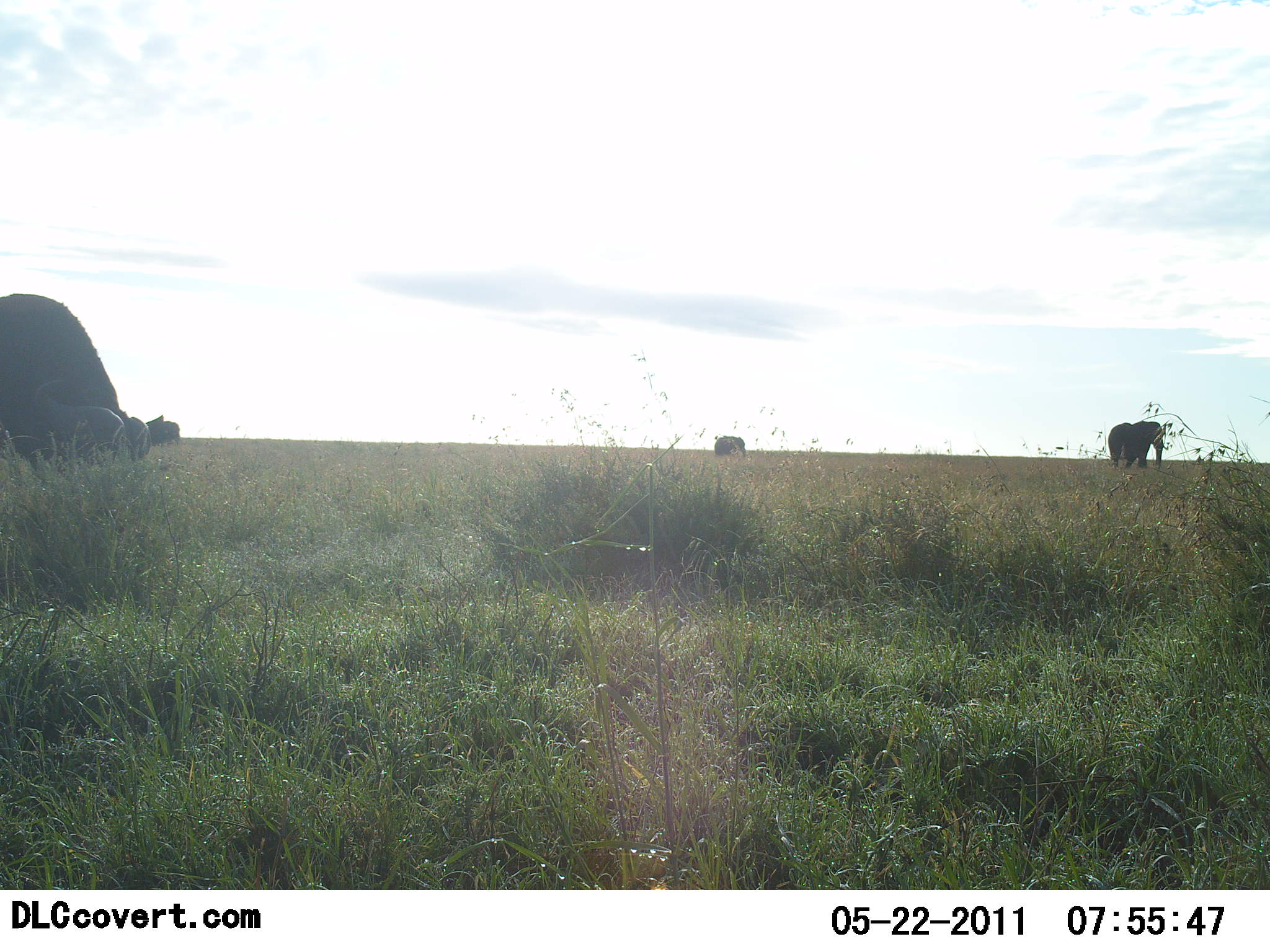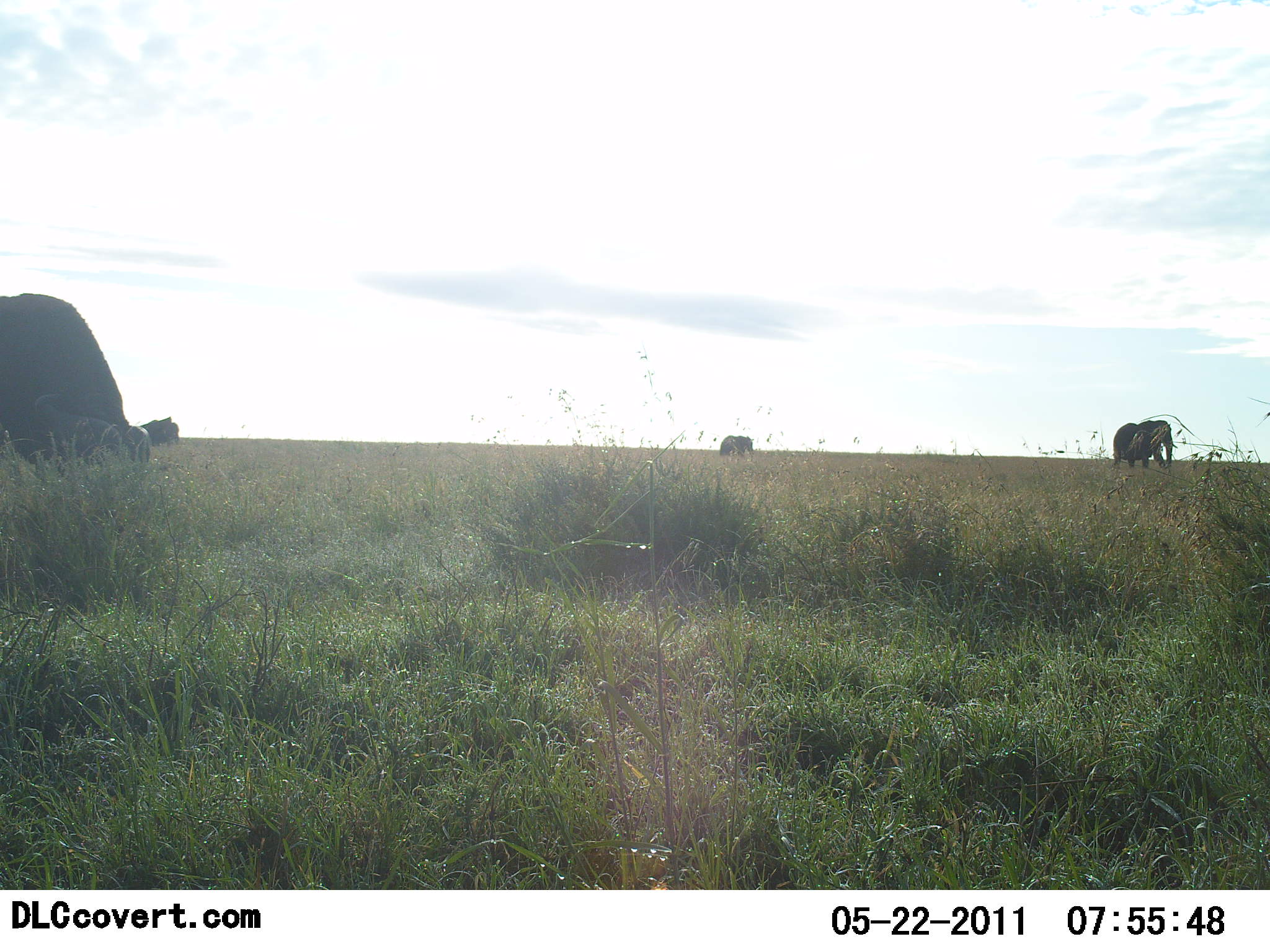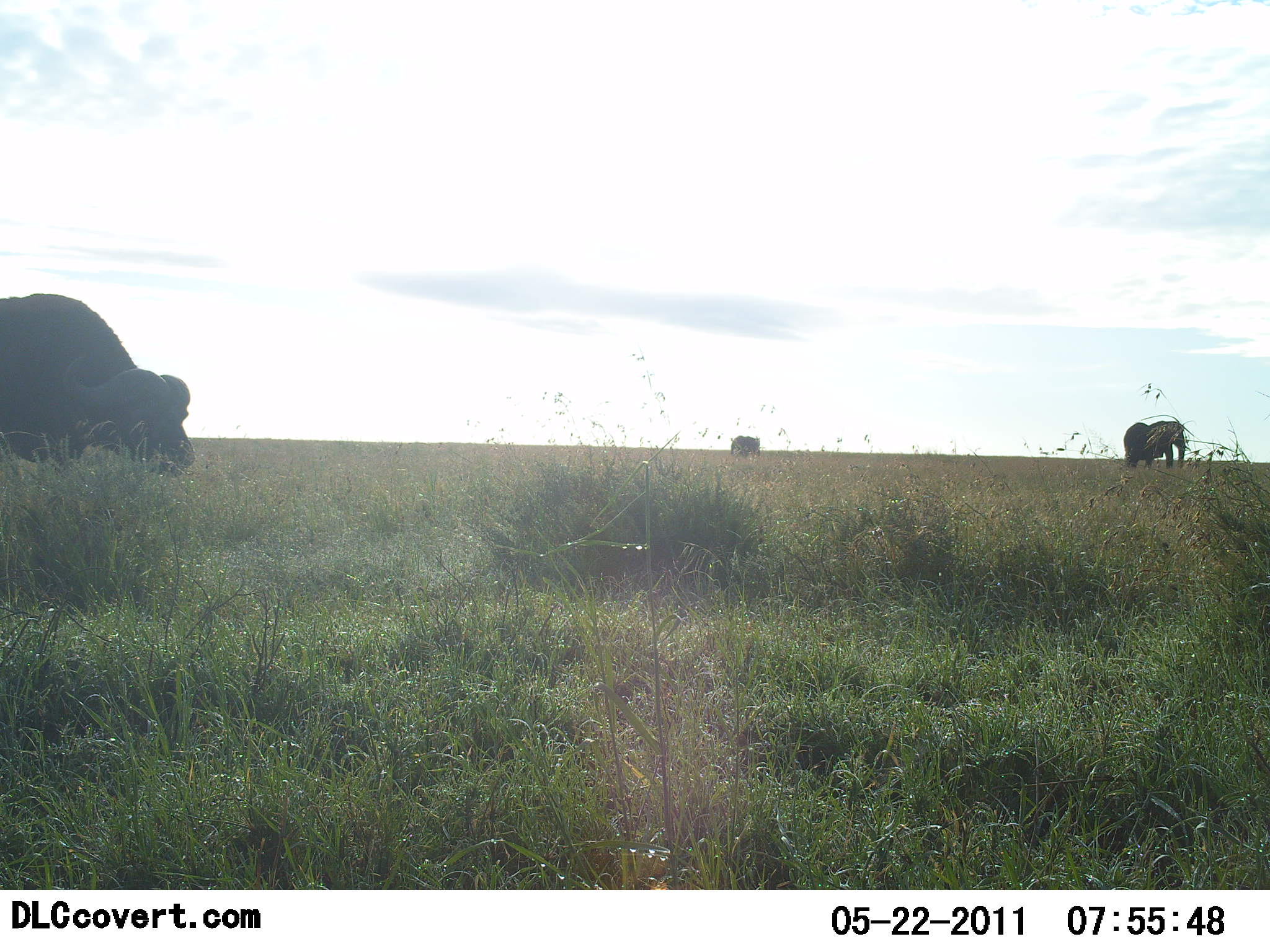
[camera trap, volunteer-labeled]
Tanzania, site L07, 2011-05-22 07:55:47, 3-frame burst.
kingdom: Animalia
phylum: Chordata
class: Mammalia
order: Artiodactyla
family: Bovidae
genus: Syncerus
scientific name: Syncerus caffer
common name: cape buffalo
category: buffalo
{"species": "buffalo (cape buffalo) (Syncerus caffer)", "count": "2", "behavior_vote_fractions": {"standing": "14%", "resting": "0%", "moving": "7%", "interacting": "0%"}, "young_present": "0%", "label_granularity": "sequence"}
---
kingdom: Animalia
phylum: Chordata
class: Mammalia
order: Proboscidea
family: Elephantidae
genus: Loxodonta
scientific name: Loxodonta africana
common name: african bush elephant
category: elephant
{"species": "elephant (african bush elephant) (Loxodonta africana)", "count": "2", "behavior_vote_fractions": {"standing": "8%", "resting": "0%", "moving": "100%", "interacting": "0%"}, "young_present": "0%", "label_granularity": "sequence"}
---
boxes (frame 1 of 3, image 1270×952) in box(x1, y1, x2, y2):
animal: box(0, 293, 180, 474); box(0, 292, 152, 466); box(1107, 420, 1166, 471); box(1107, 420, 1165, 470); box(140, 413, 181, 447); box(714, 435, 750, 463)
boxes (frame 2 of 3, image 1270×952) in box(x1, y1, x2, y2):
animal: box(0, 292, 180, 471); box(0, 293, 153, 469); box(1112, 420, 1178, 470); box(1112, 419, 1175, 470); box(719, 434, 753, 461)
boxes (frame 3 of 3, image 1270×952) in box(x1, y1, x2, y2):
animal: box(0, 293, 198, 480); box(0, 293, 195, 478); box(1123, 421, 1189, 471); box(1122, 420, 1186, 470); box(730, 434, 762, 460)